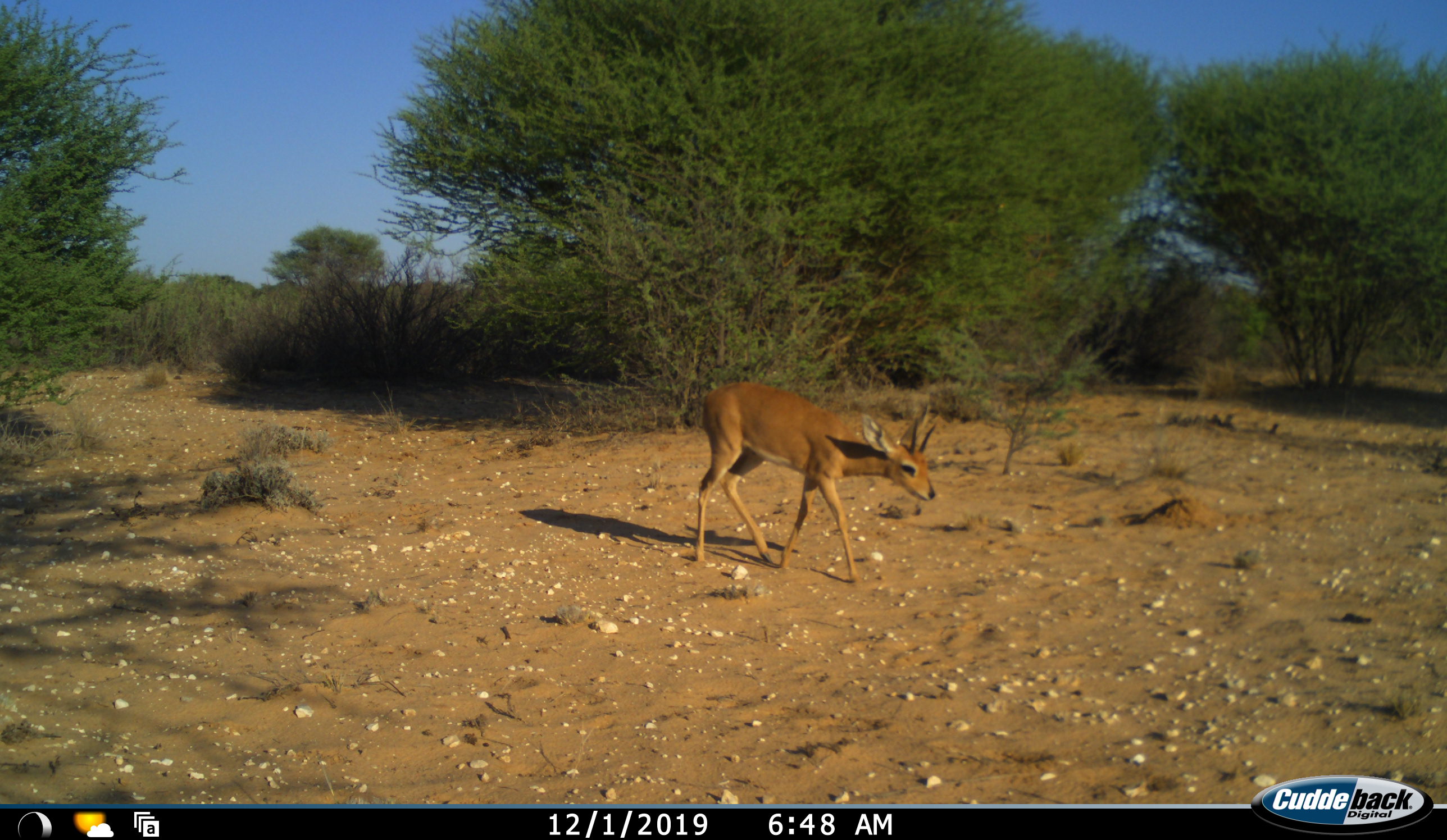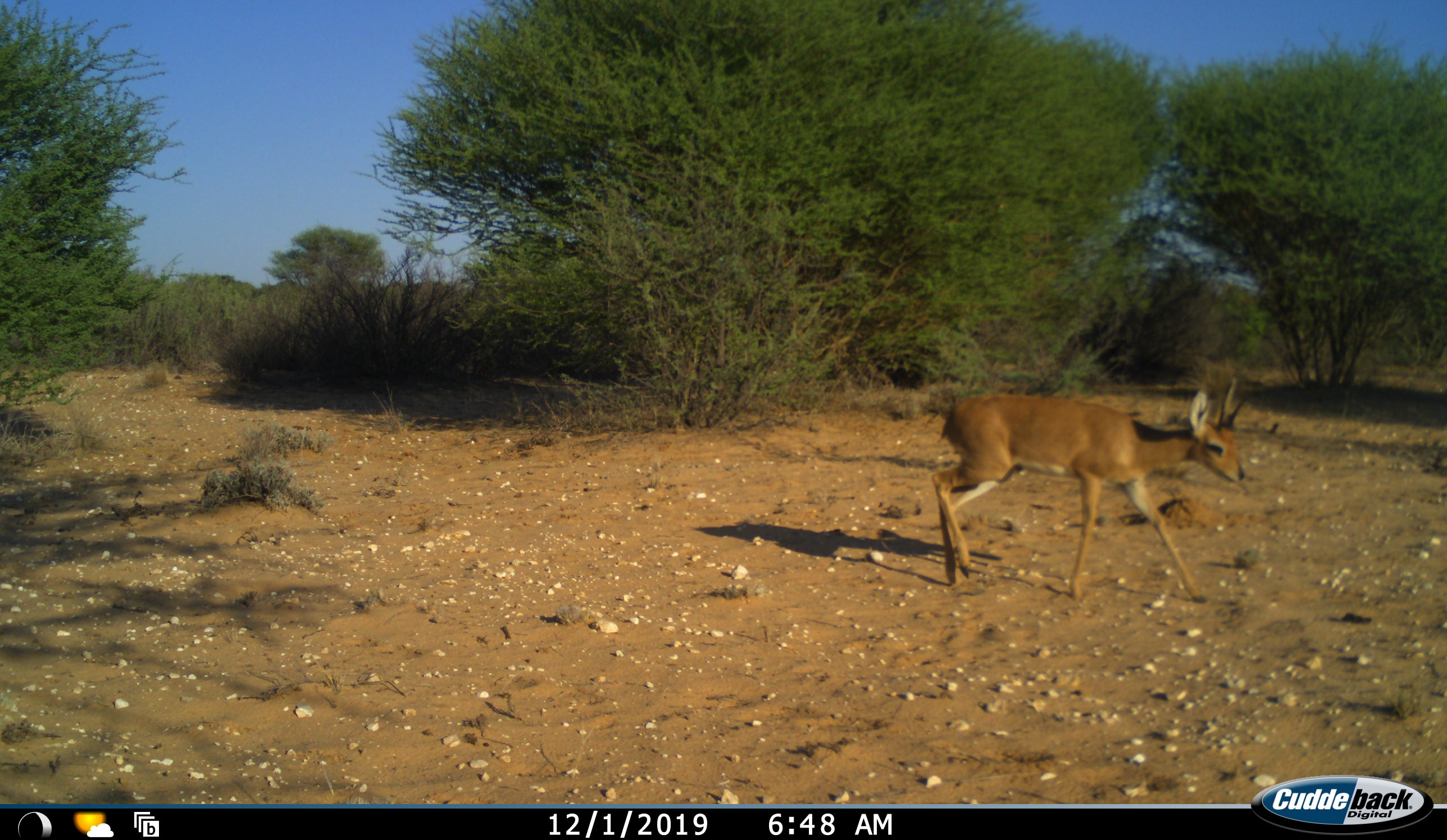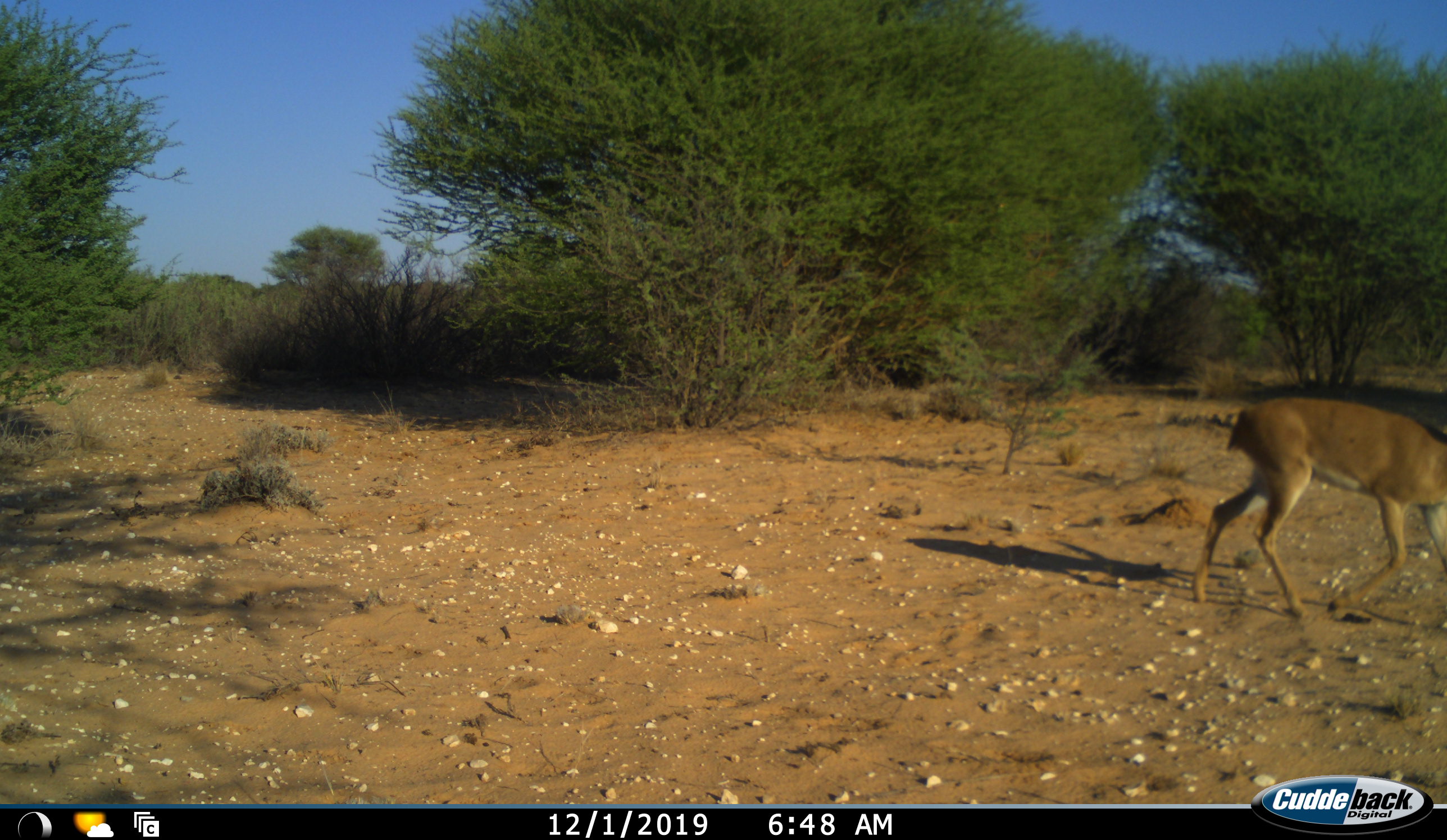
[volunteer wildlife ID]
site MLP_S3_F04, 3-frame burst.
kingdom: Animalia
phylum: Chordata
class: Mammalia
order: Artiodactyla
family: Bovidae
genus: Raphicerus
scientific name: Raphicerus campestris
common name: steenbok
Steenbok (Raphicerus campestris), count 1. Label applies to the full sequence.